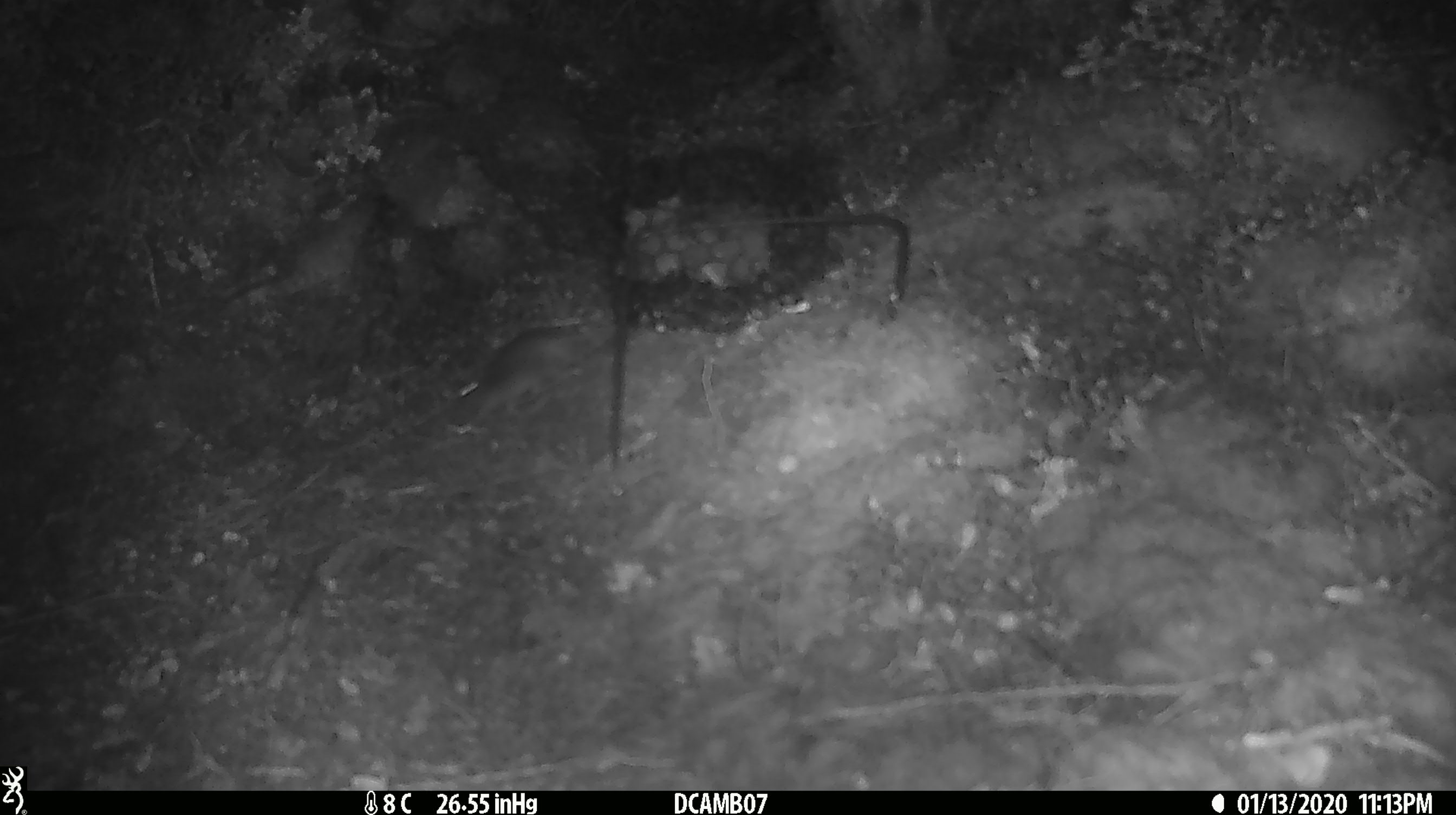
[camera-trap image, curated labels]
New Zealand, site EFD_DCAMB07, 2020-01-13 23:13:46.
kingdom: Animalia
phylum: Chordata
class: Mammalia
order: Rodentia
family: Muridae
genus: Mus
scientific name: Mus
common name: mouse